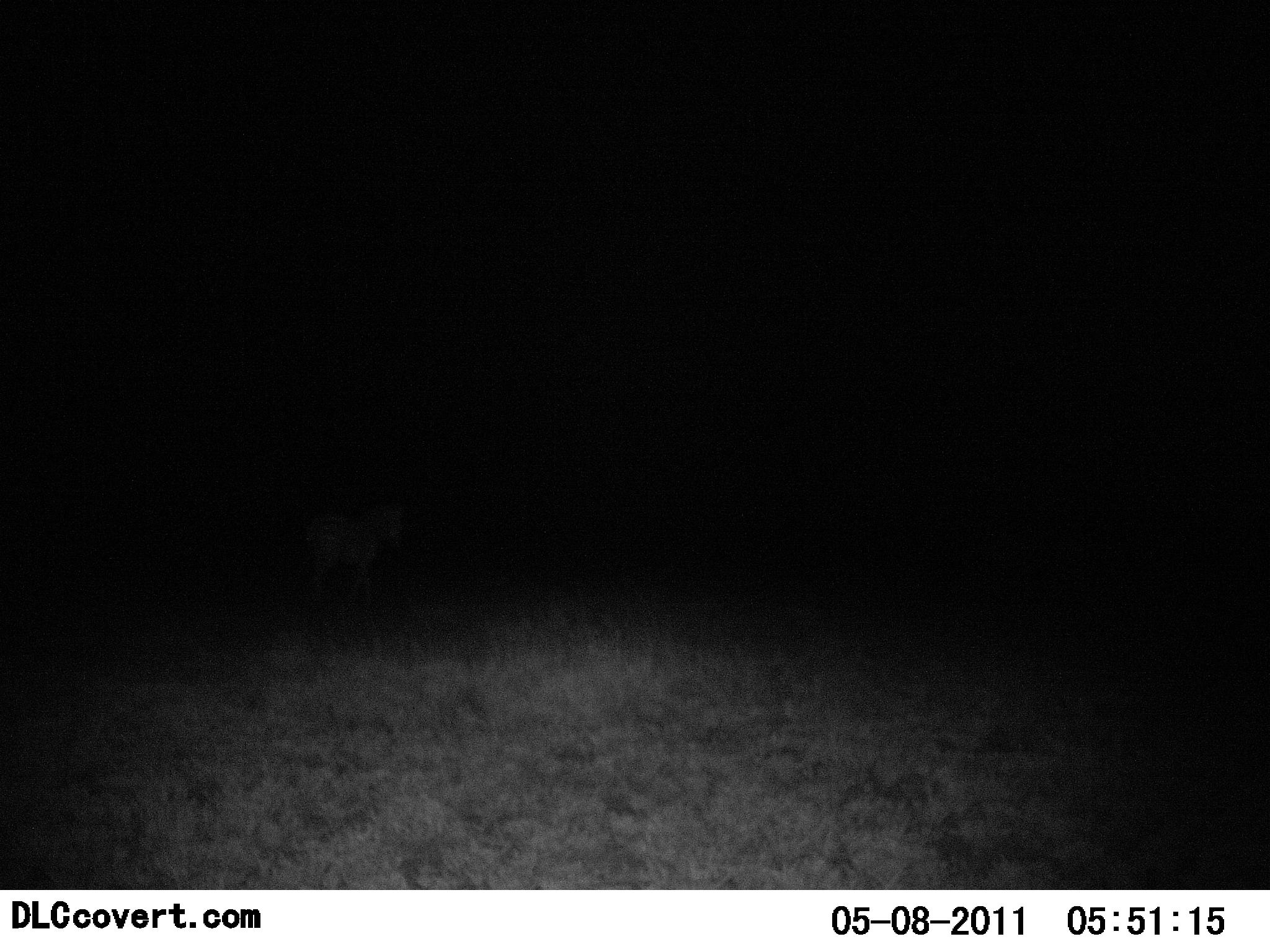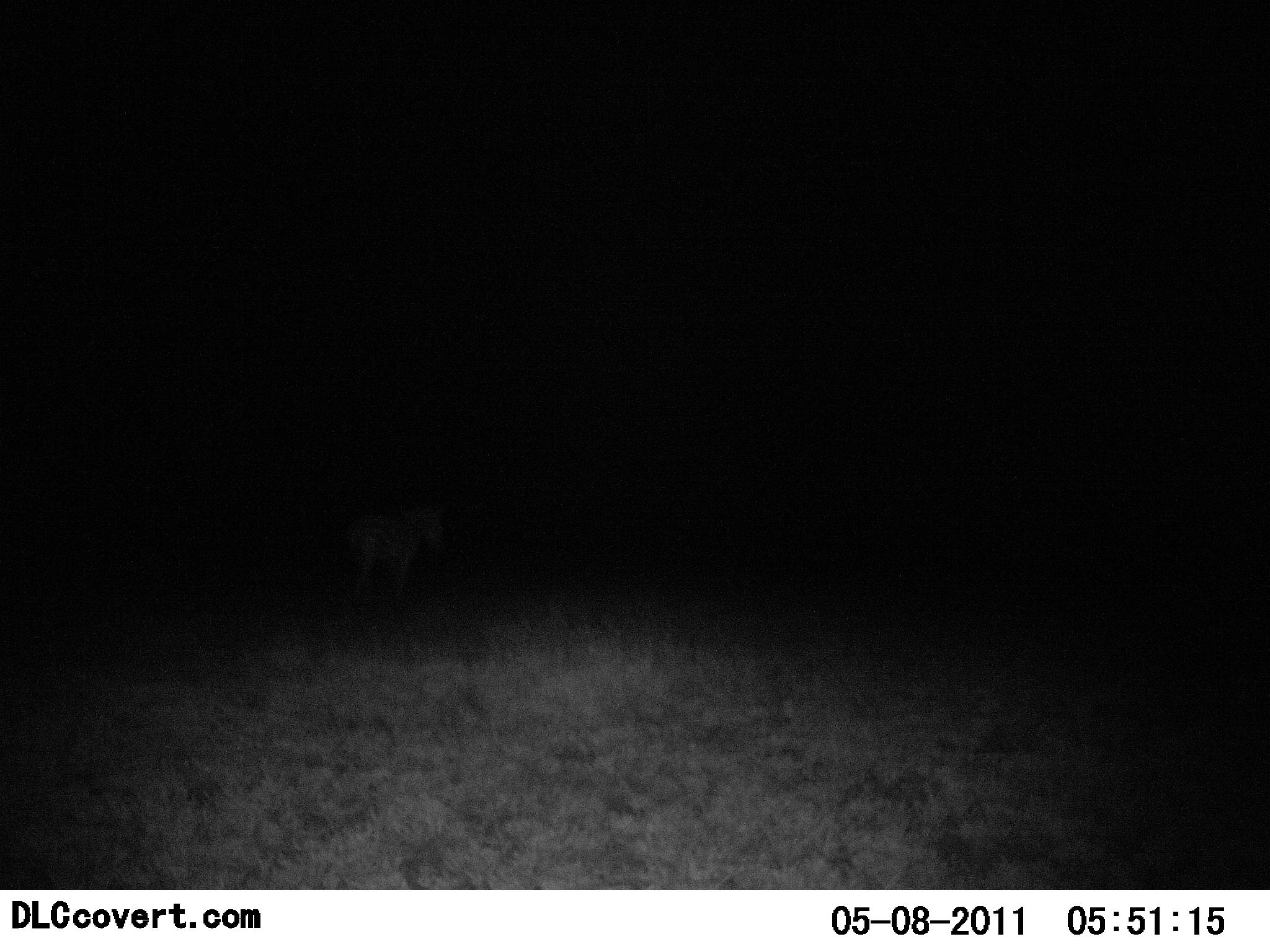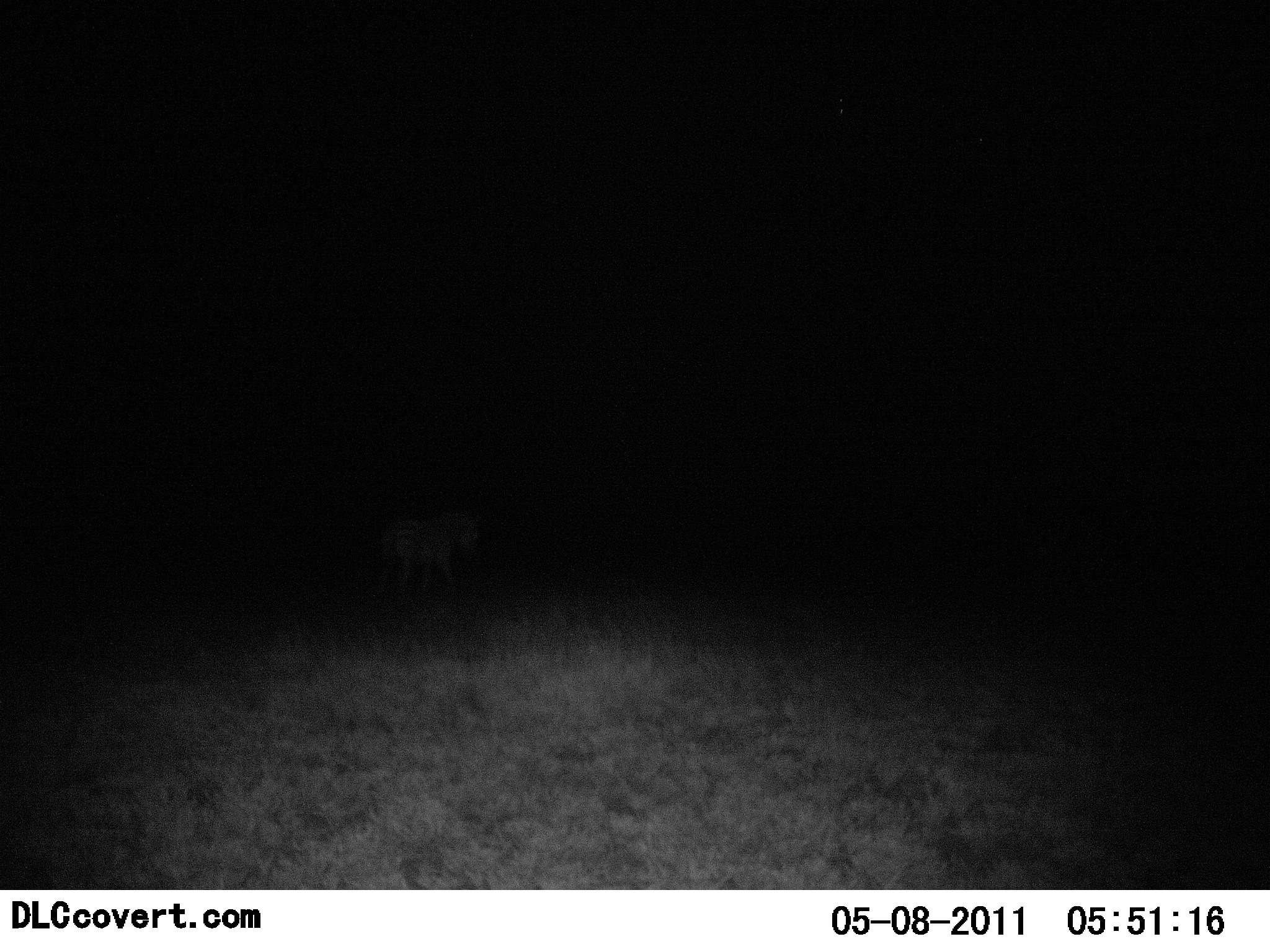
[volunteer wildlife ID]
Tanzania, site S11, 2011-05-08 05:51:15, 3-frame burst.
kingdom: Animalia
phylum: Chordata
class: Mammalia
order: Perissodactyla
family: Equidae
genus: Equus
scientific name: Equus quagga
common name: plains zebra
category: zebra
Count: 1.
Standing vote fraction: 10%.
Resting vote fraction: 0%.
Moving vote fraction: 90%.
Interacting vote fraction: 0%.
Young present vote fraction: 0%.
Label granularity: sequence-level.